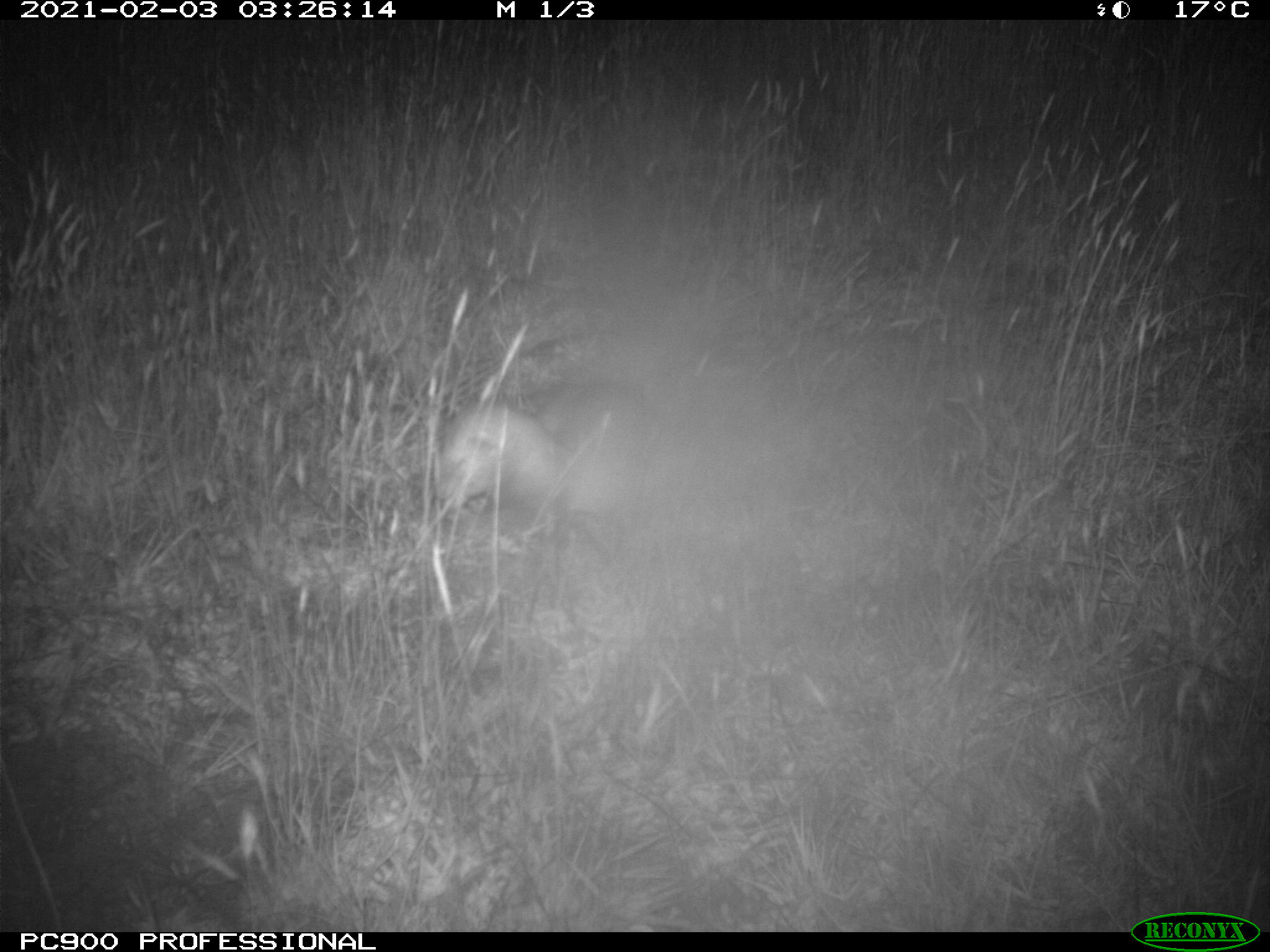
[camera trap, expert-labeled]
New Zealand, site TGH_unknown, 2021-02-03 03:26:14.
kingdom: Animalia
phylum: Chordata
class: Mammalia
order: Carnivora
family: Mustelidae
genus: Mustela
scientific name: Mustela furo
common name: ferret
Ferret (Mustela furo).